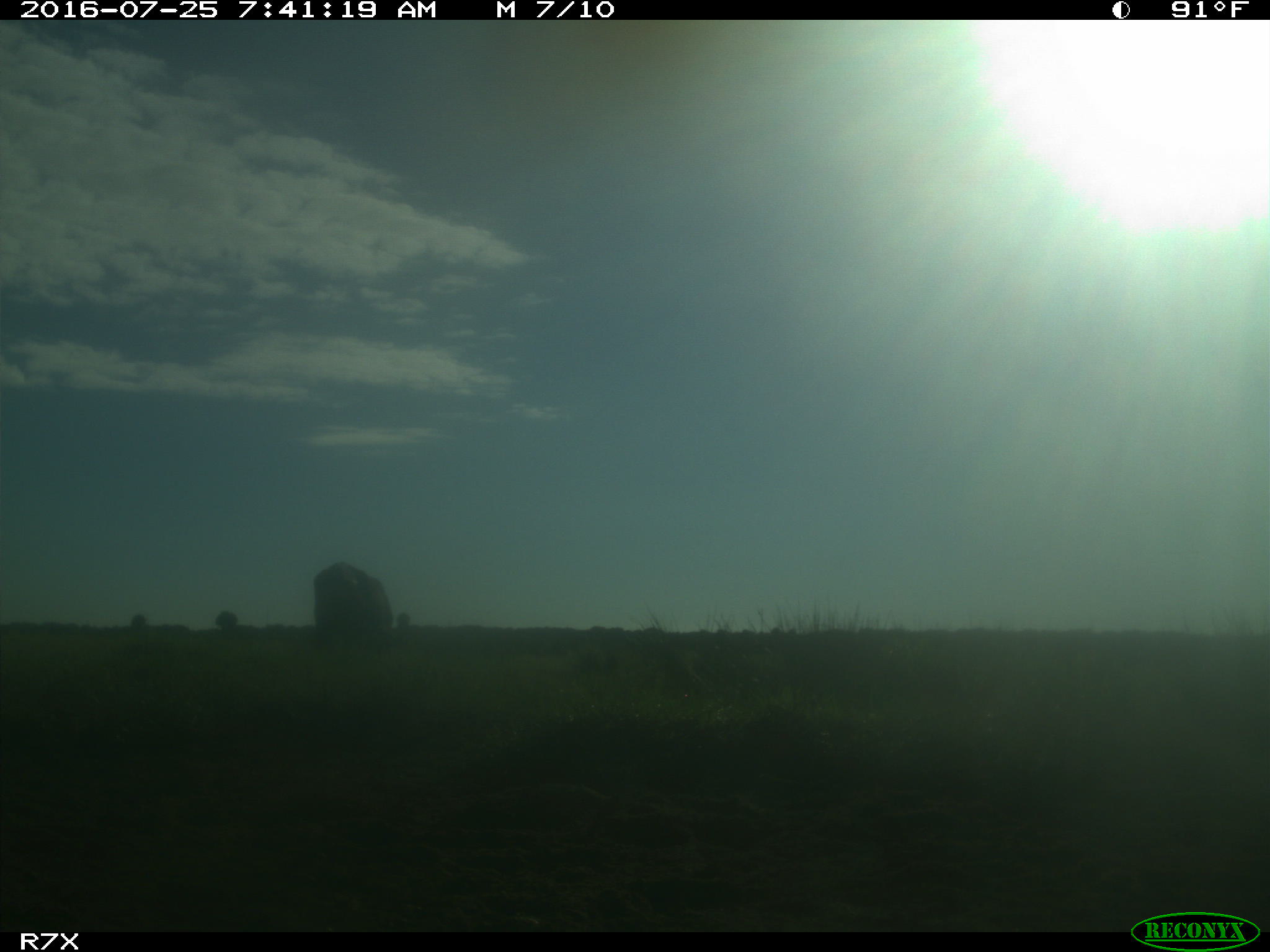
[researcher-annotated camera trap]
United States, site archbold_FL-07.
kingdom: Animalia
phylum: Chordata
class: Mammalia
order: Artiodactyla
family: Bovidae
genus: Bos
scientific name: Bos taurus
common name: domestic cow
Bos taurus (domestic cow).